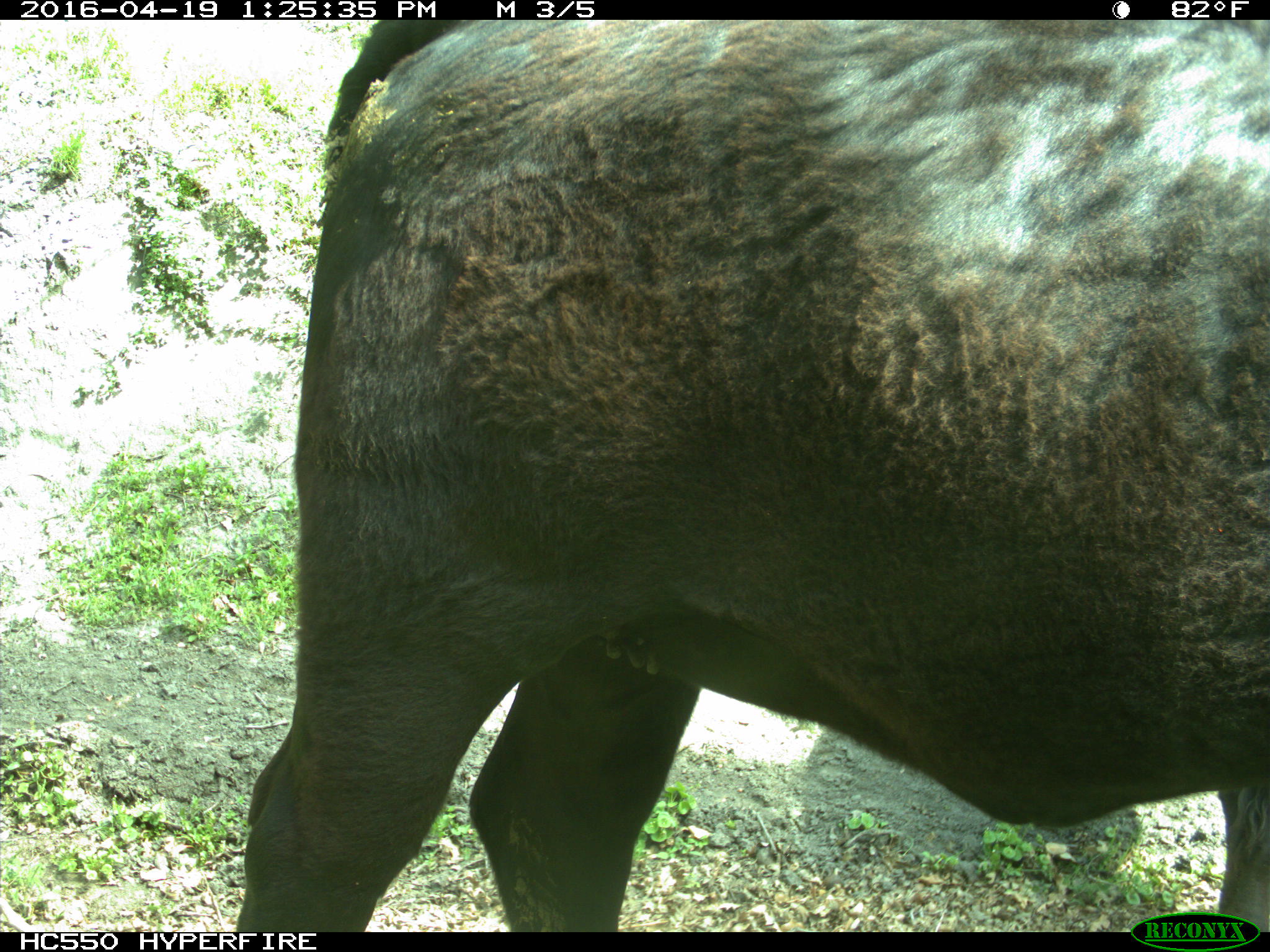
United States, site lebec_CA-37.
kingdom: Animalia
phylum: Chordata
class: Mammalia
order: Artiodactyla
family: Bovidae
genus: Bos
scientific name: Bos taurus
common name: domestic cow